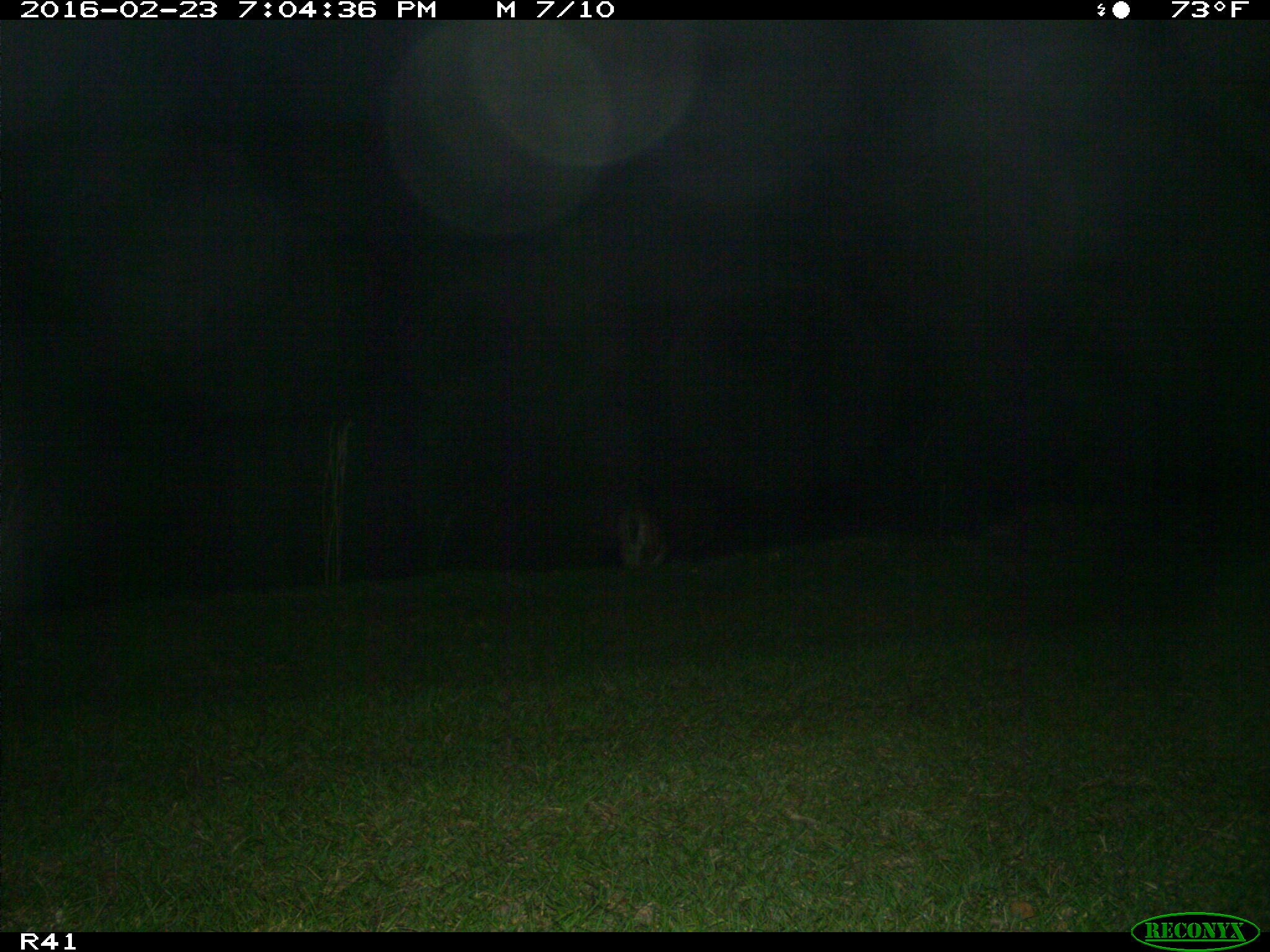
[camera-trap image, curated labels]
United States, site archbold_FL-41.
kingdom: Animalia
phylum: Chordata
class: Mammalia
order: Artiodactyla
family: Cervidae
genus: Odocoileus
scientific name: Odocoileus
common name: deer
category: unidentified deer